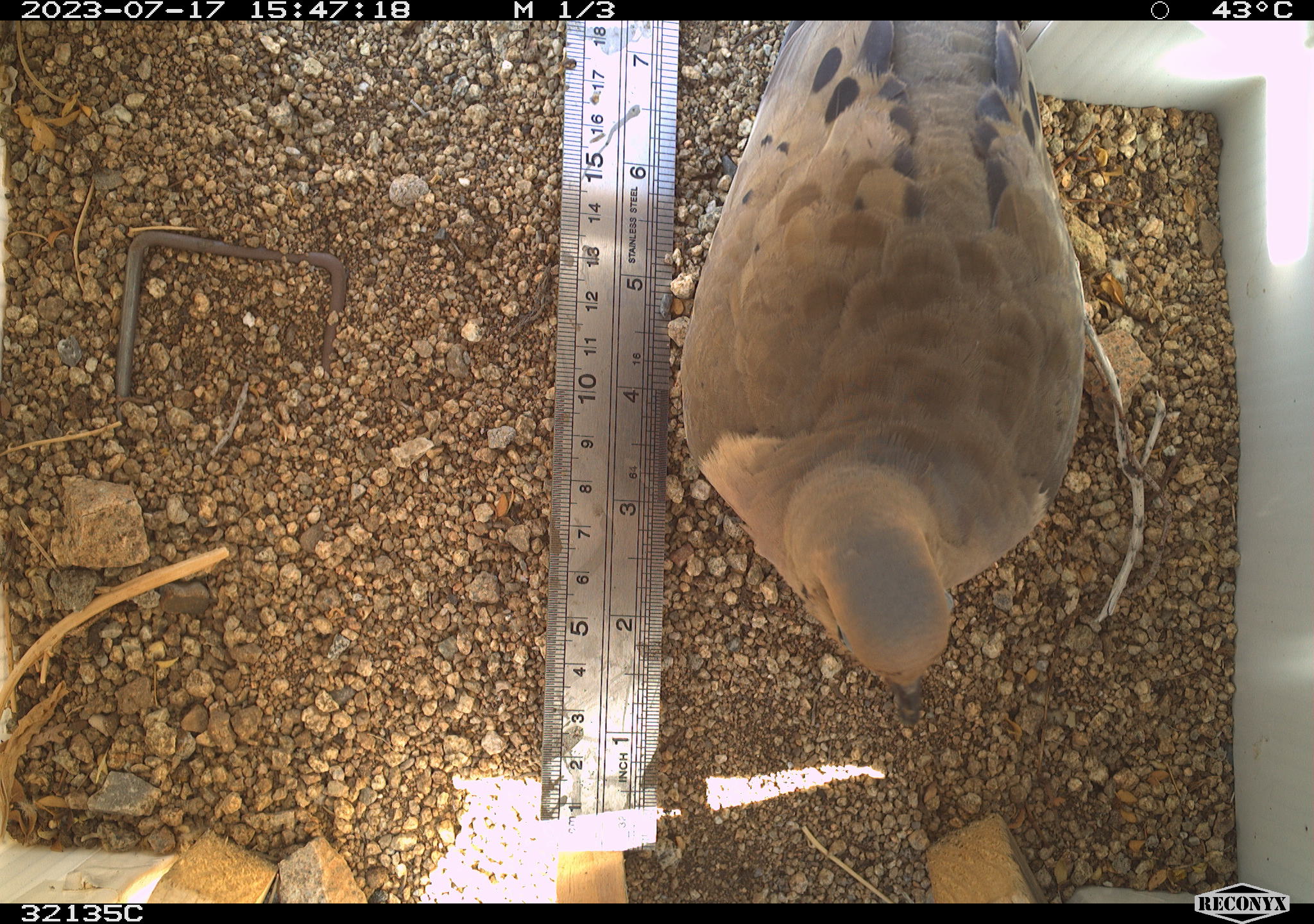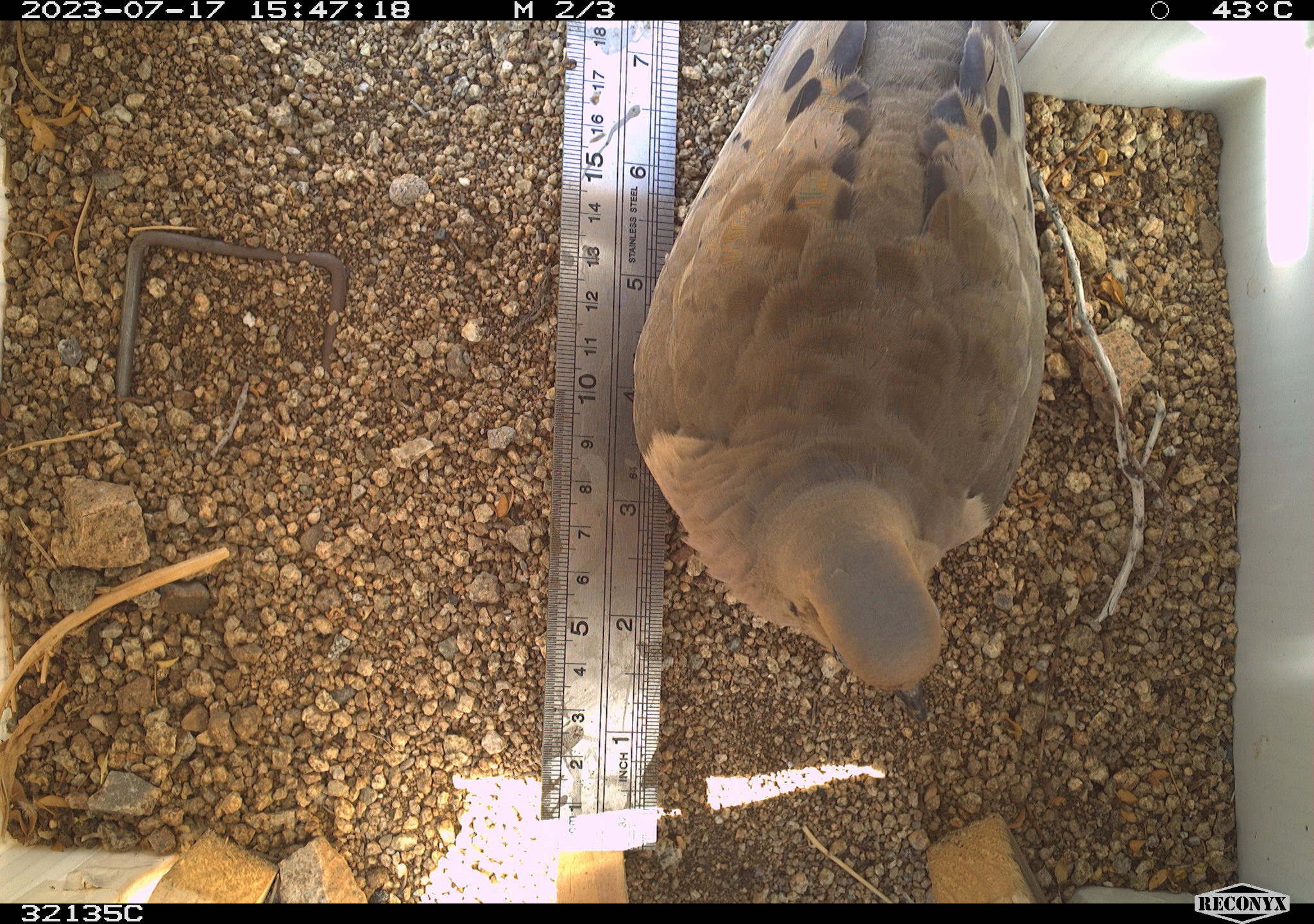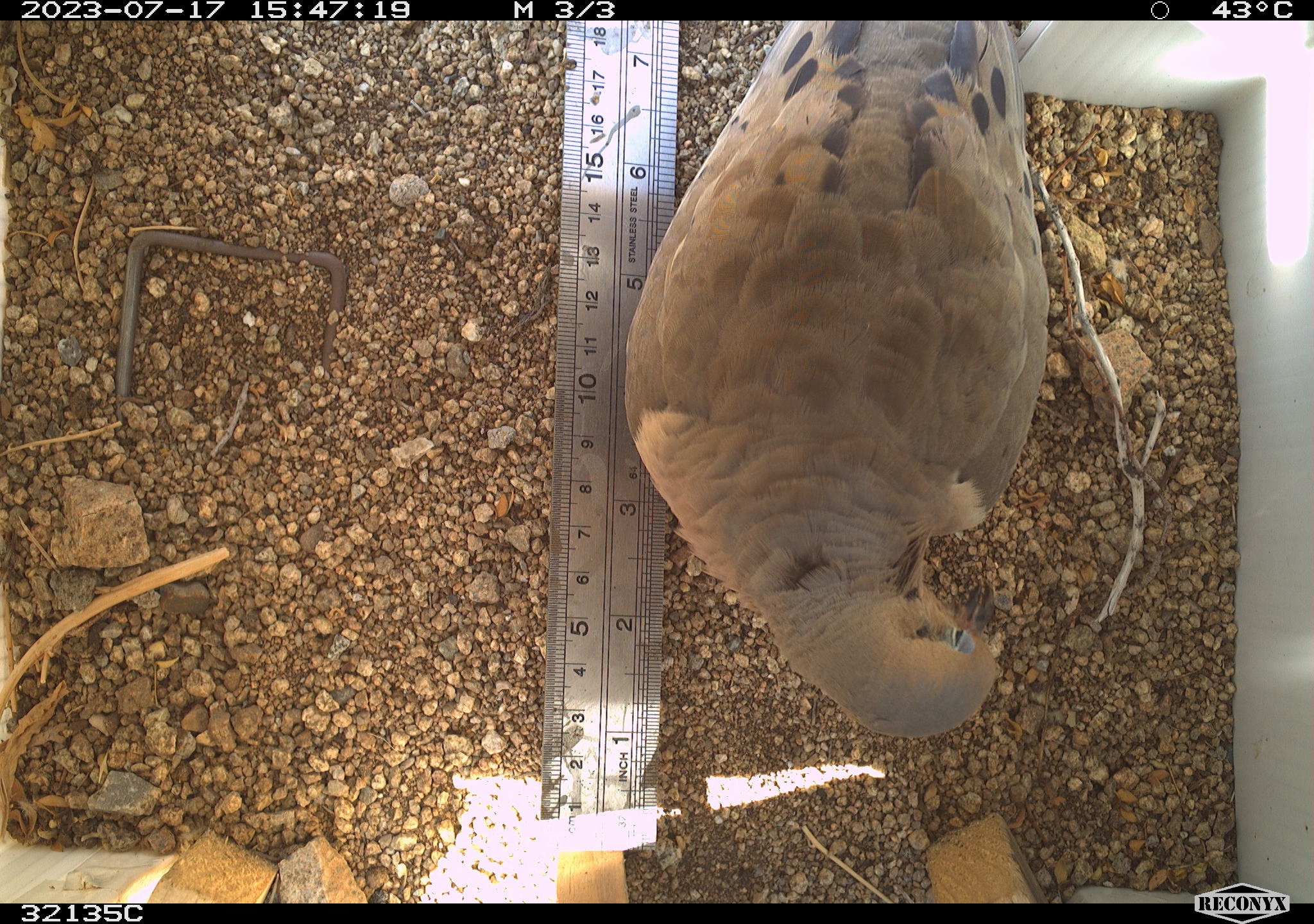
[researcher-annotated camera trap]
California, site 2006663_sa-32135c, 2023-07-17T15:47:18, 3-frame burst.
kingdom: Animalia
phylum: Chordata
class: Aves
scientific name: Aves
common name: bird